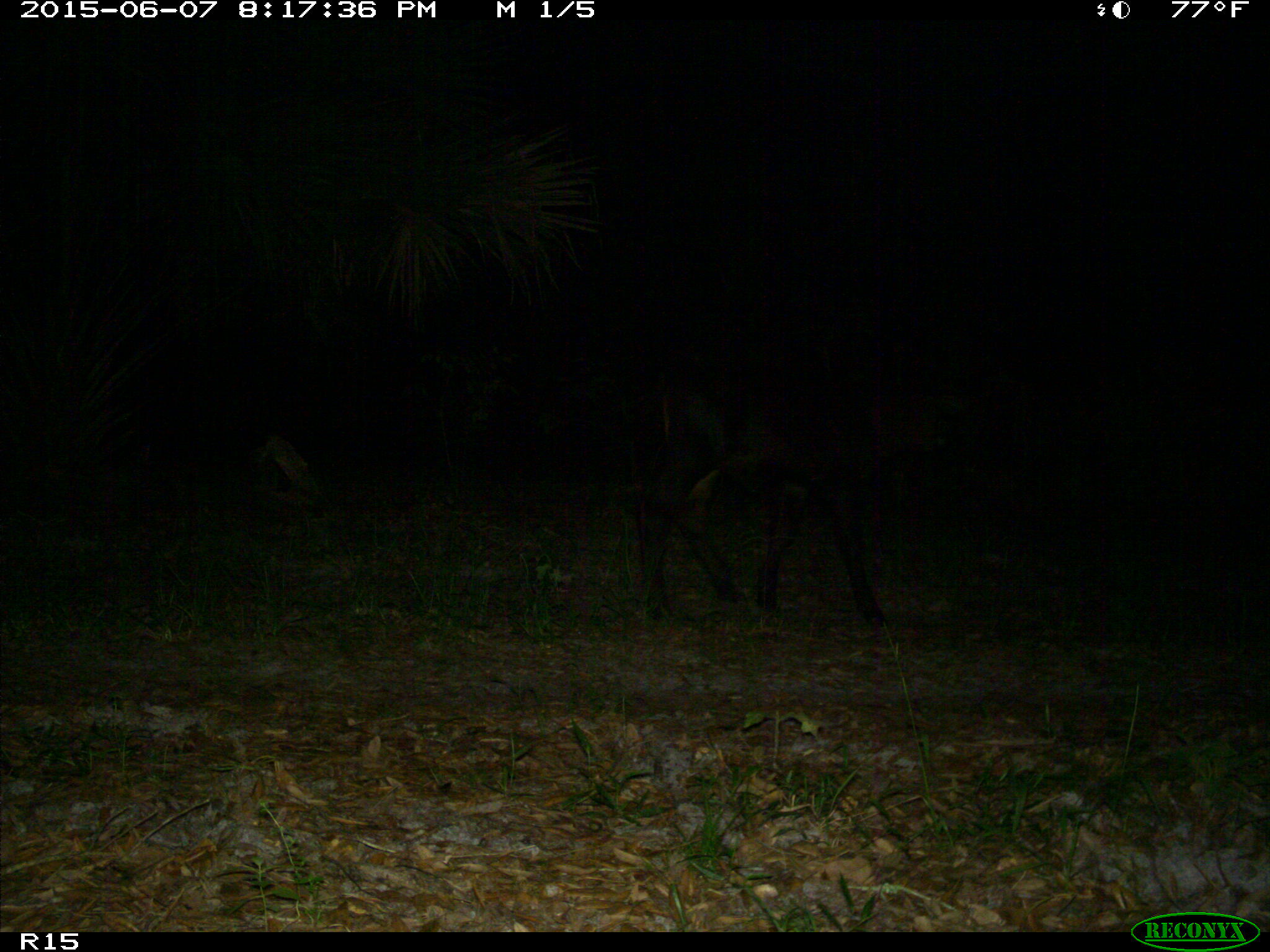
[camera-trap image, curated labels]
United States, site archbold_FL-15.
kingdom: Animalia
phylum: Chordata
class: Mammalia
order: Artiodactyla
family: Bovidae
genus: Bos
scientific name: Bos taurus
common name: domestic cow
Bos taurus (domestic cow).